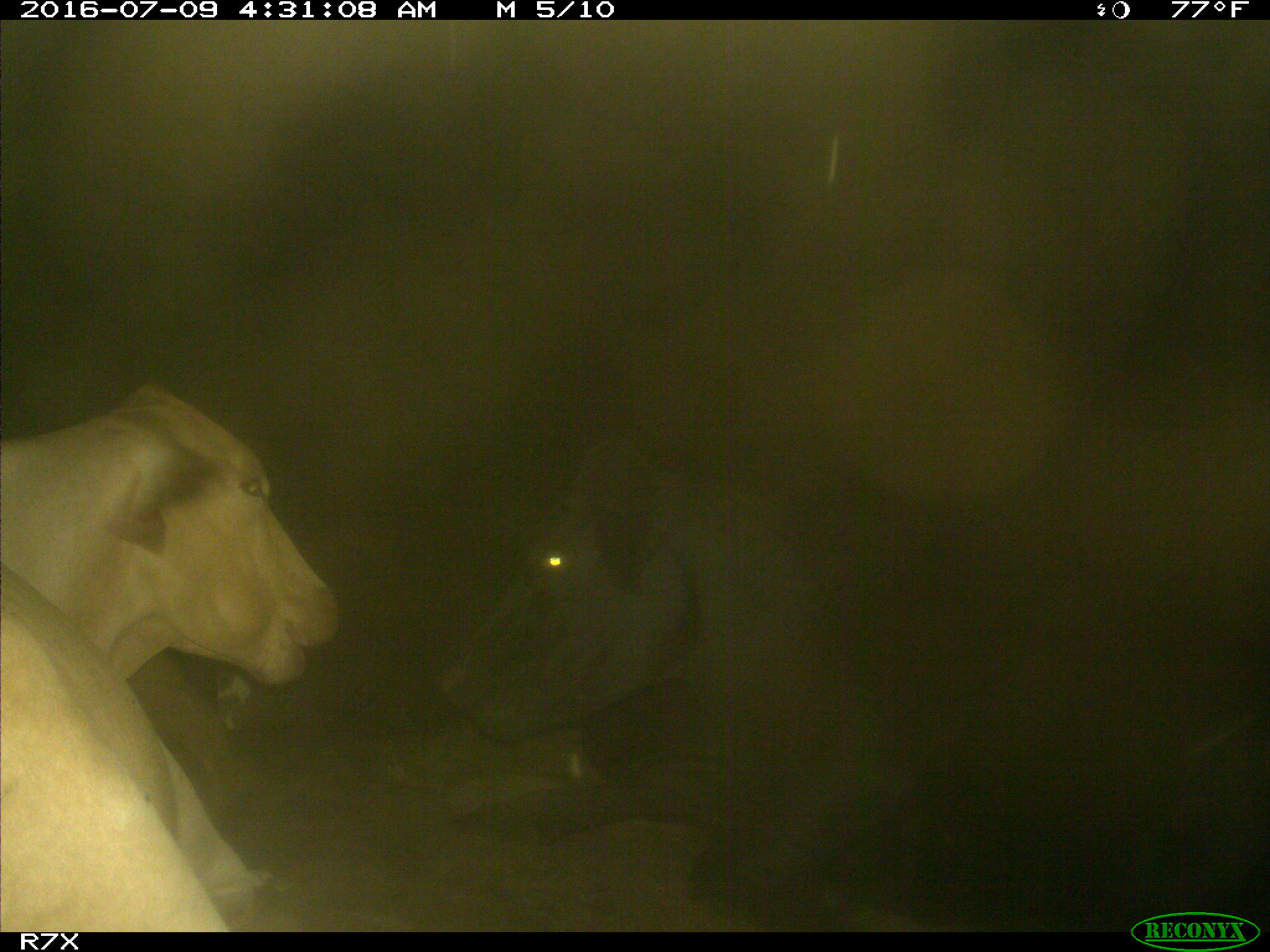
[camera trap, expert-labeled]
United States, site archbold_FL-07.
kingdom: Animalia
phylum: Chordata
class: Mammalia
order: Artiodactyla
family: Bovidae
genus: Bos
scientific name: Bos taurus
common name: domestic cow